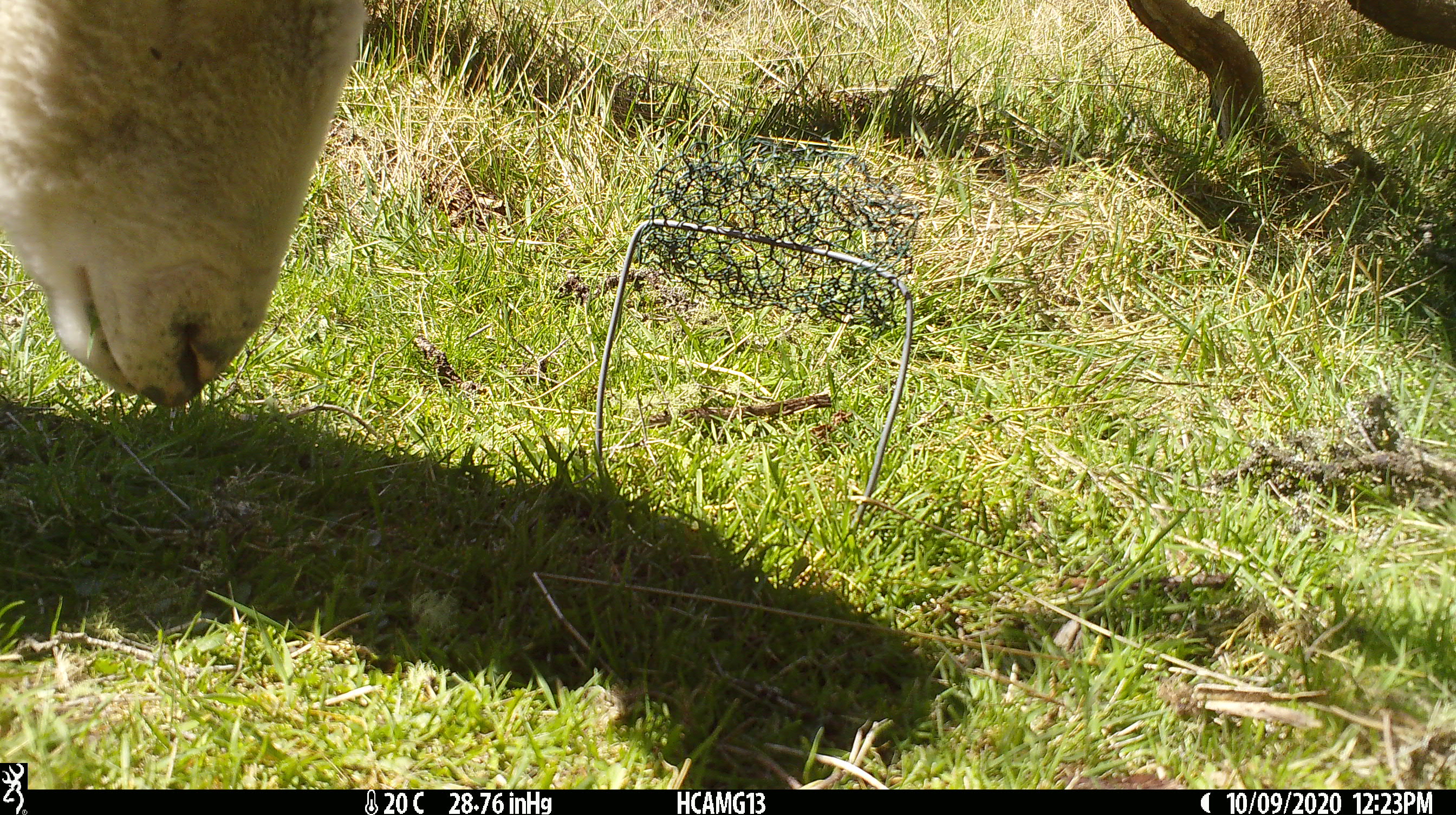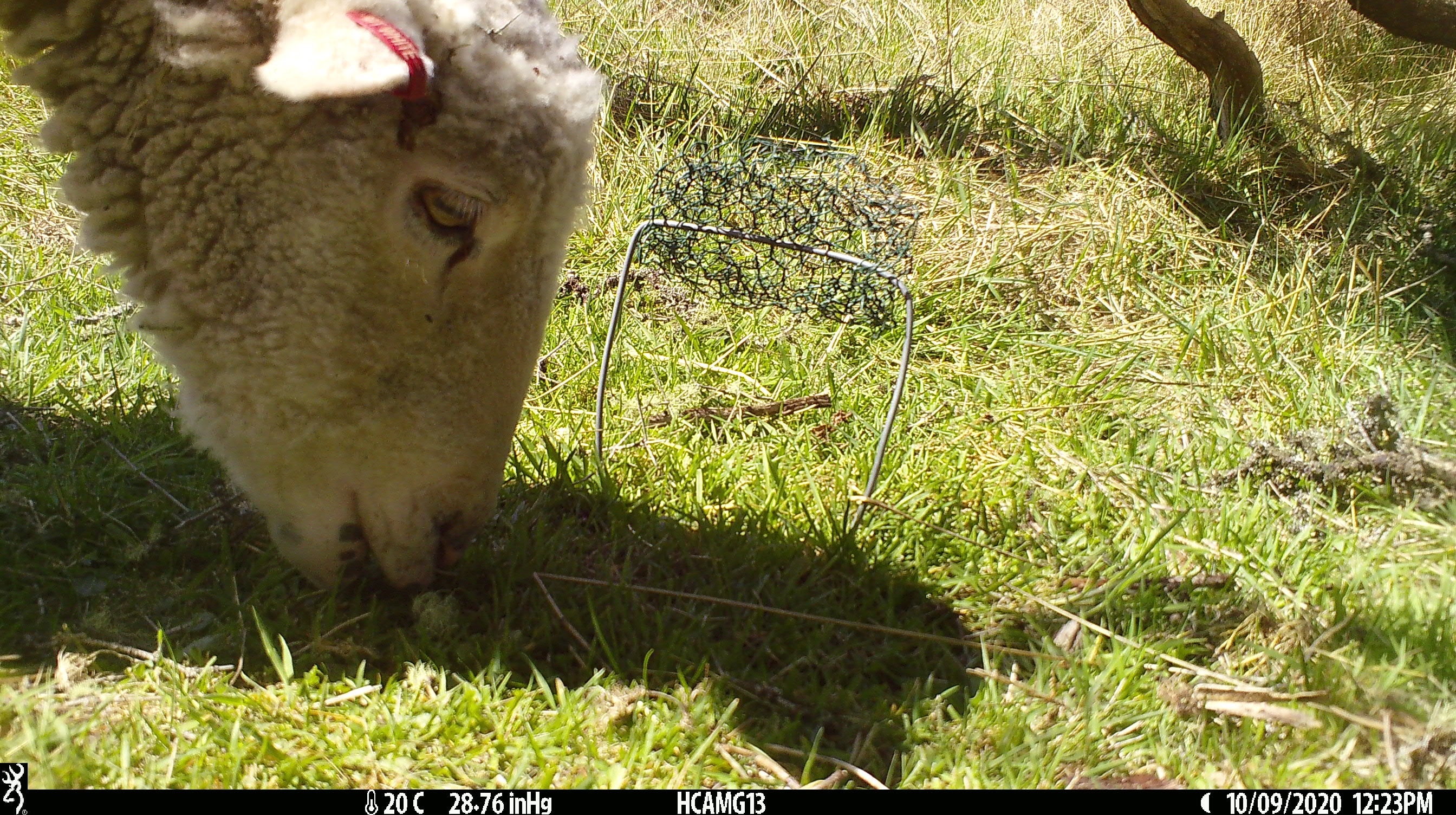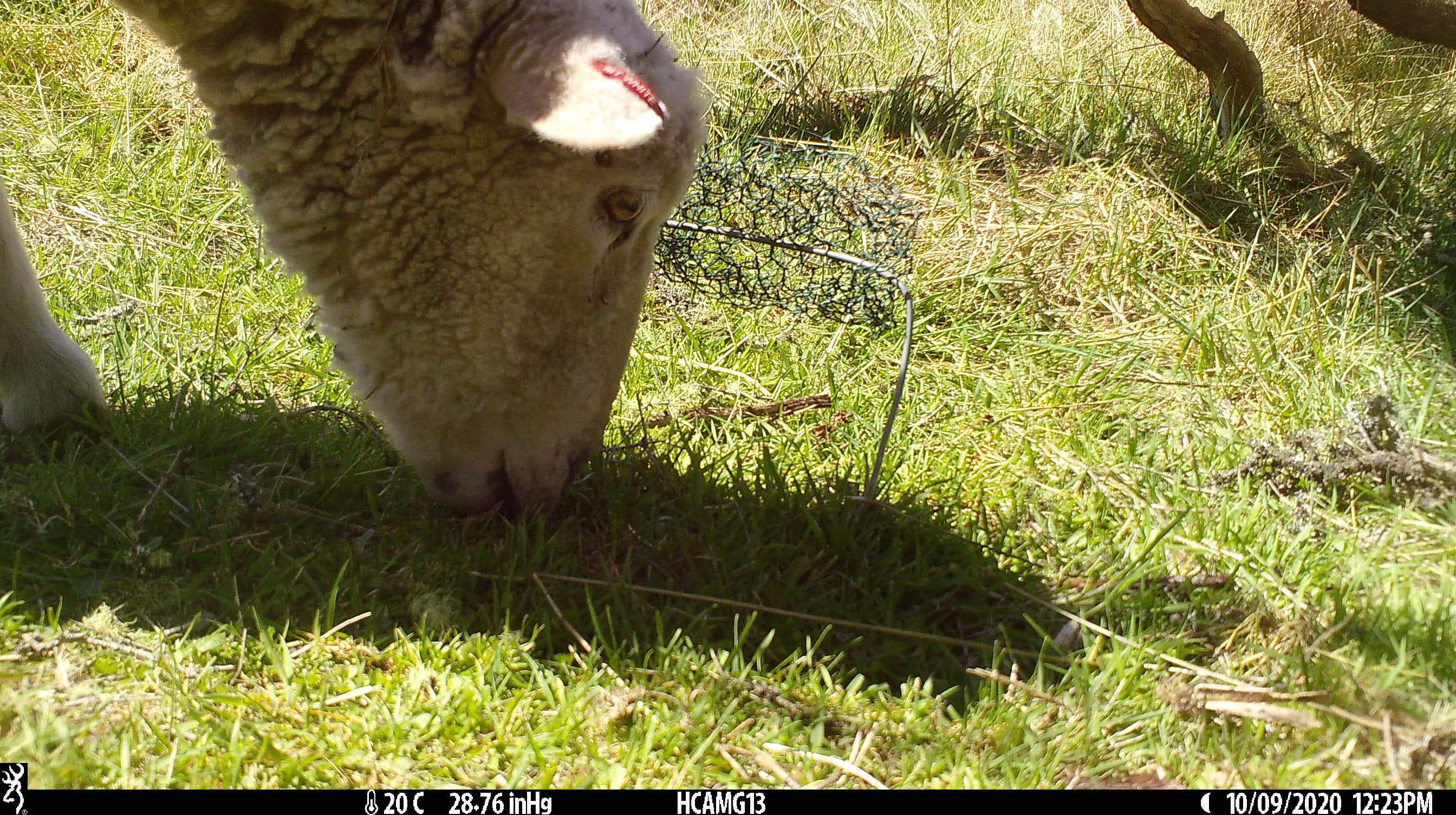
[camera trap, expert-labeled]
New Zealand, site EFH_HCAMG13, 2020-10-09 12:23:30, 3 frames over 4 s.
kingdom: Animalia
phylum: Chordata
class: Mammalia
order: Artiodactyla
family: Bovidae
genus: Ovis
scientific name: Ovis aries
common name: domestic sheep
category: sheep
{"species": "sheep (domestic sheep) (Ovis aries)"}